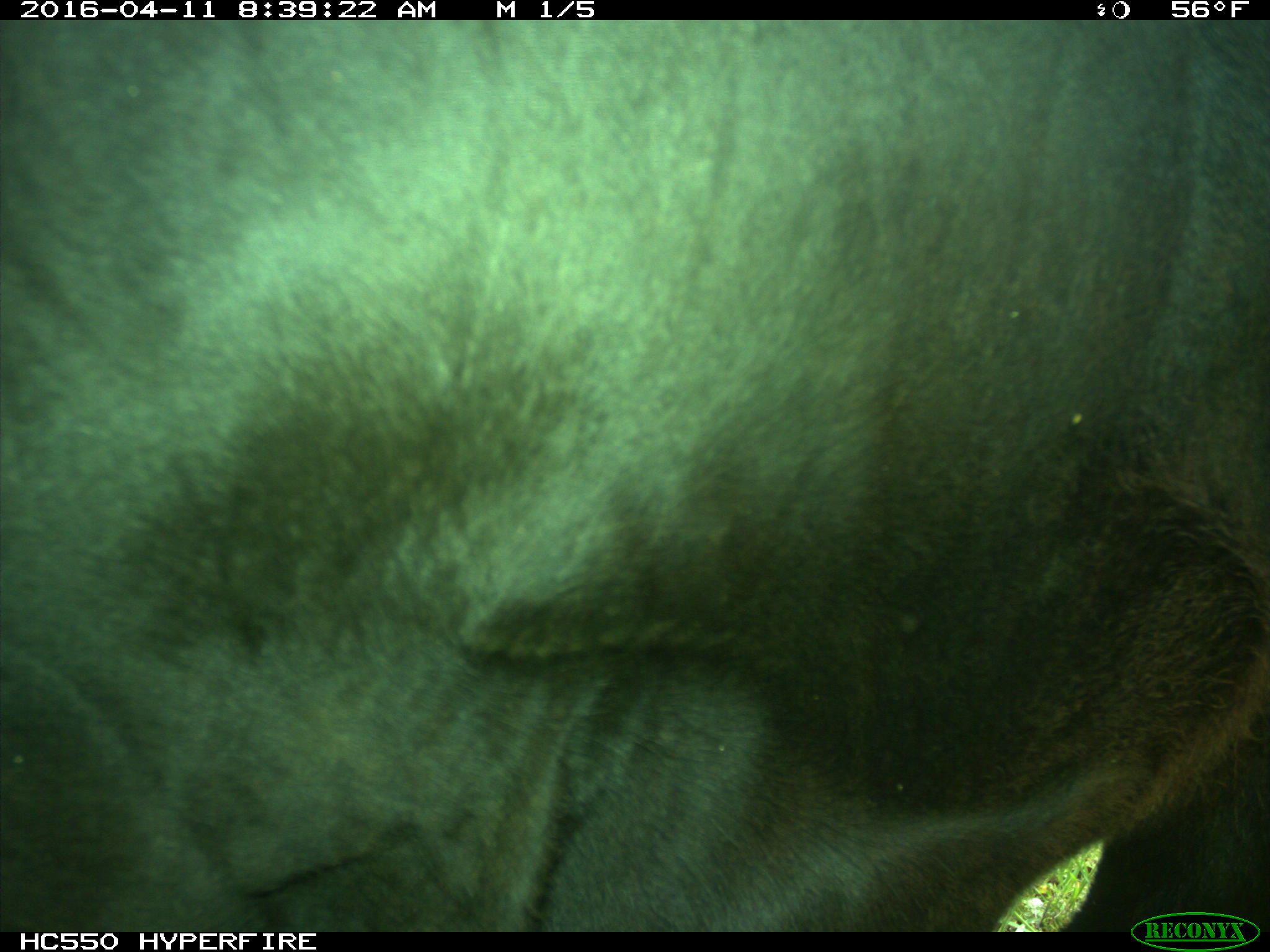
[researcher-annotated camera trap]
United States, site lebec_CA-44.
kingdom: Animalia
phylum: Chordata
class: Mammalia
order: Artiodactyla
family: Bovidae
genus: Bos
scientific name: Bos taurus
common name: domestic cow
Bos taurus (domestic cow).